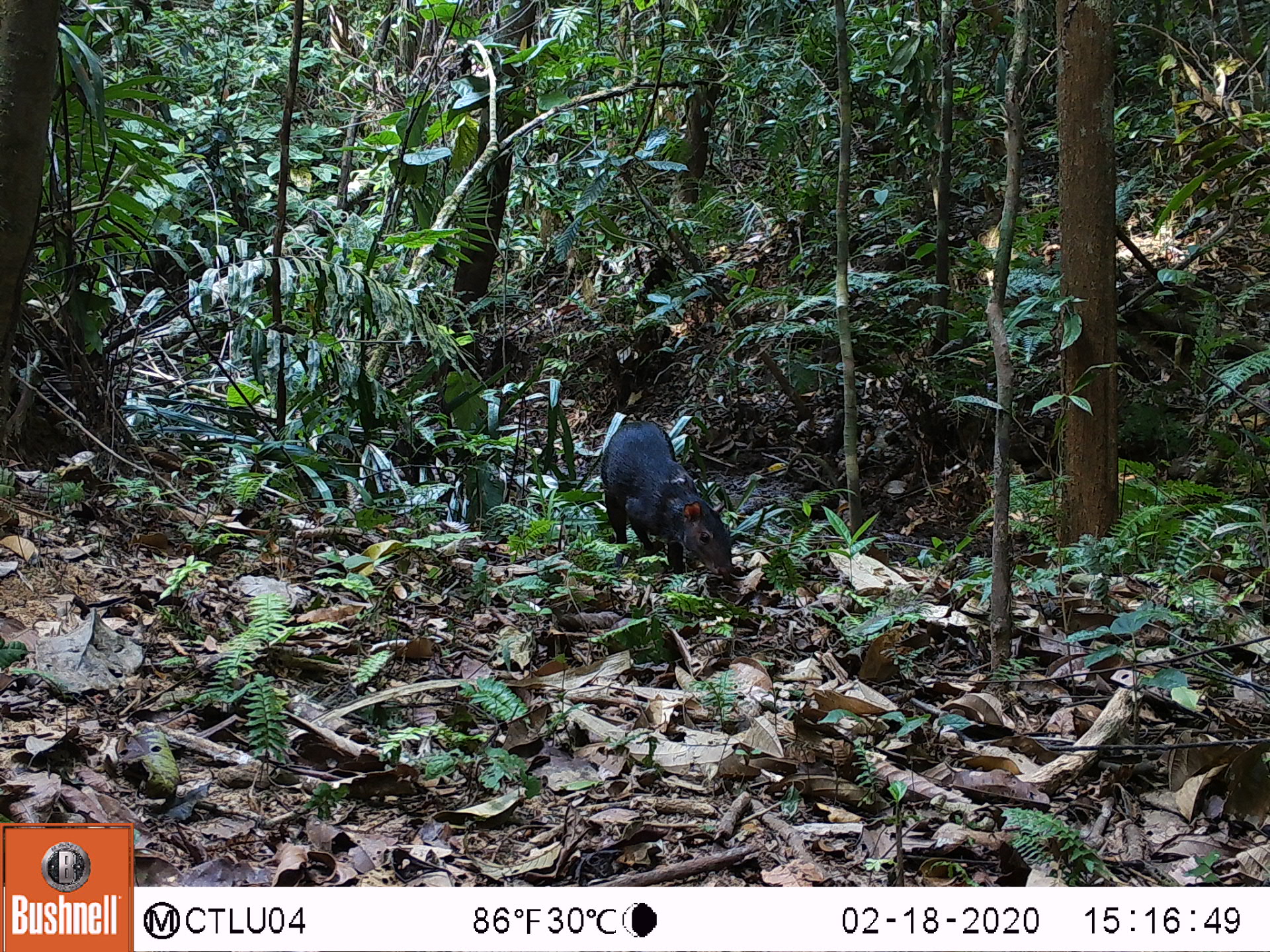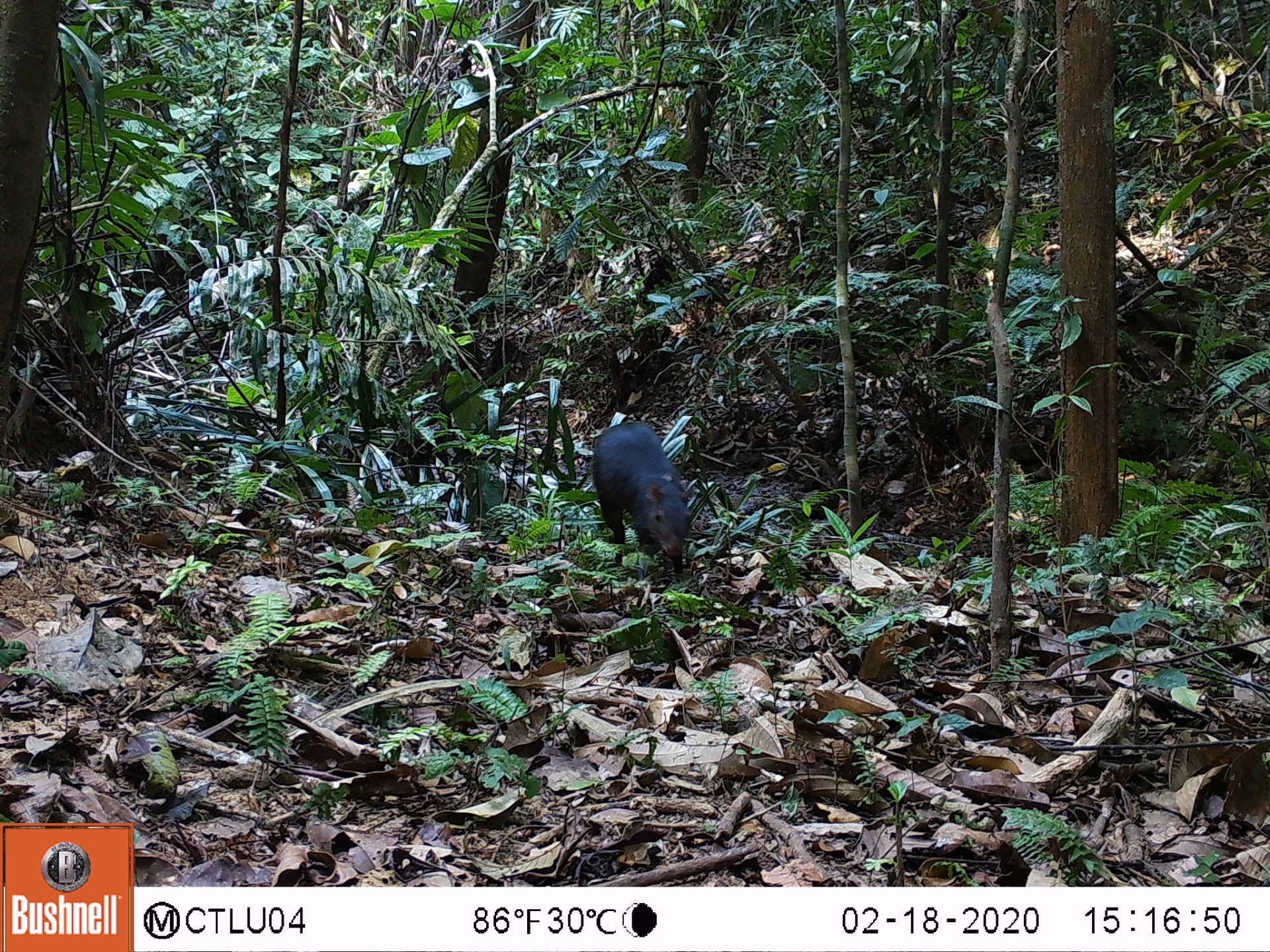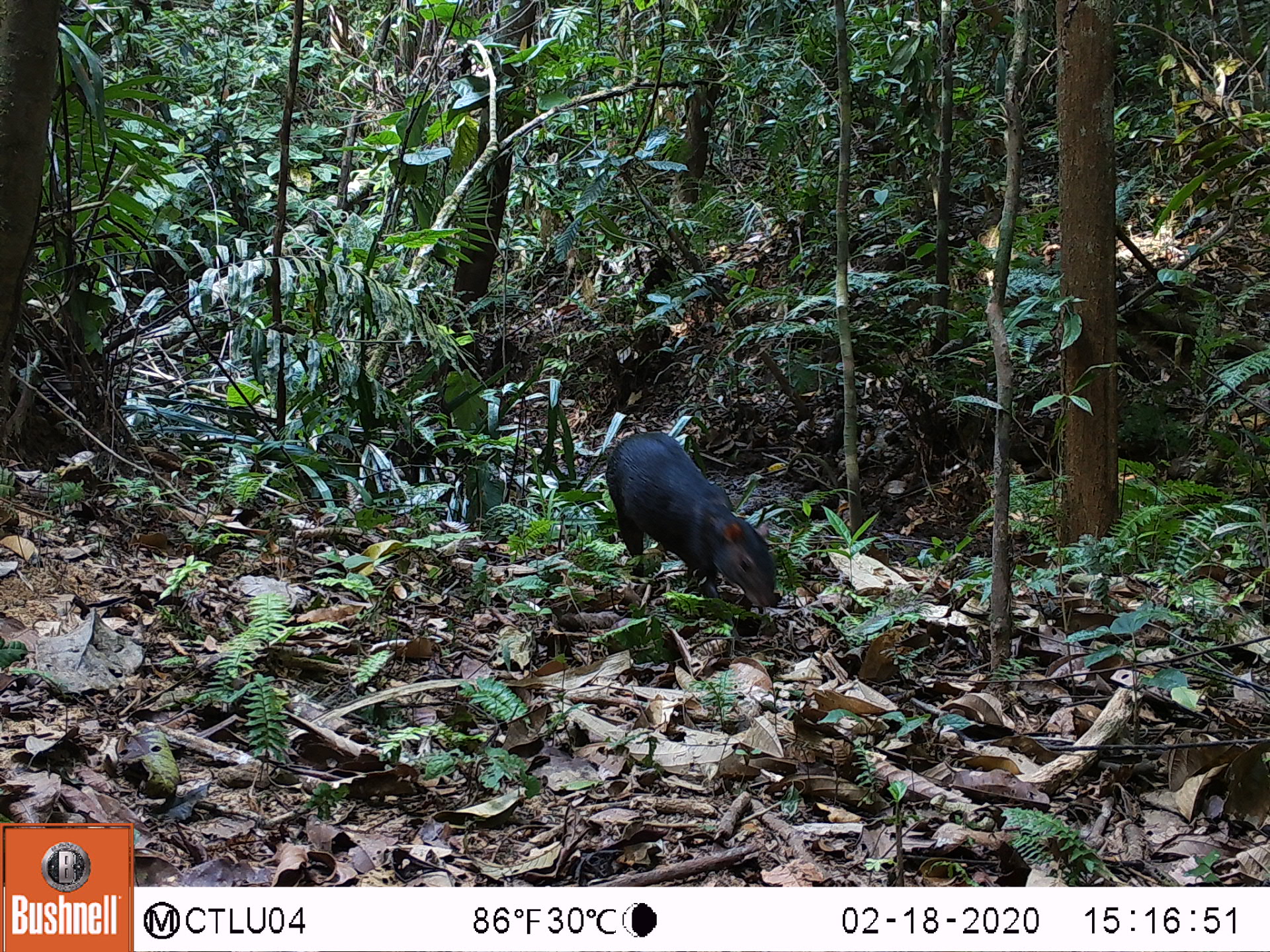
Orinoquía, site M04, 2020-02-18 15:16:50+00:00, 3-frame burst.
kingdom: Animalia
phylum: Chordata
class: Mammalia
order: Rodentia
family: Dasyproctidae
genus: Dasyprocta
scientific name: Dasyprocta fuliginosa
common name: black agouti